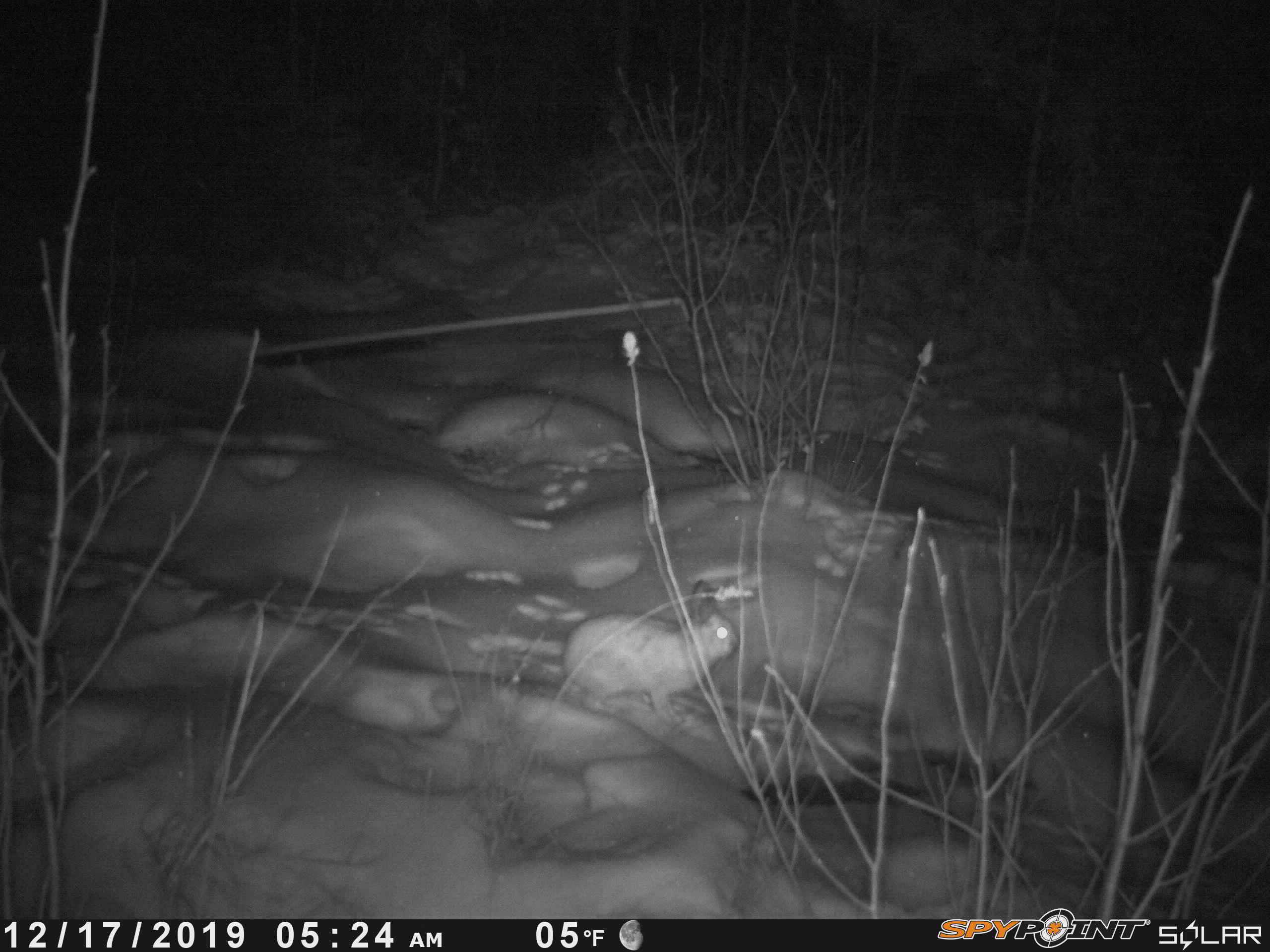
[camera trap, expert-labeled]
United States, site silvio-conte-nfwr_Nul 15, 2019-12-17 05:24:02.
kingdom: Animalia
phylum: Chordata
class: Mammalia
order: Lagomorpha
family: Leporidae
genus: Lepus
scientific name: Lepus americanus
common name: snowshoe hare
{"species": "snowshoe hare (Lepus americanus)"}